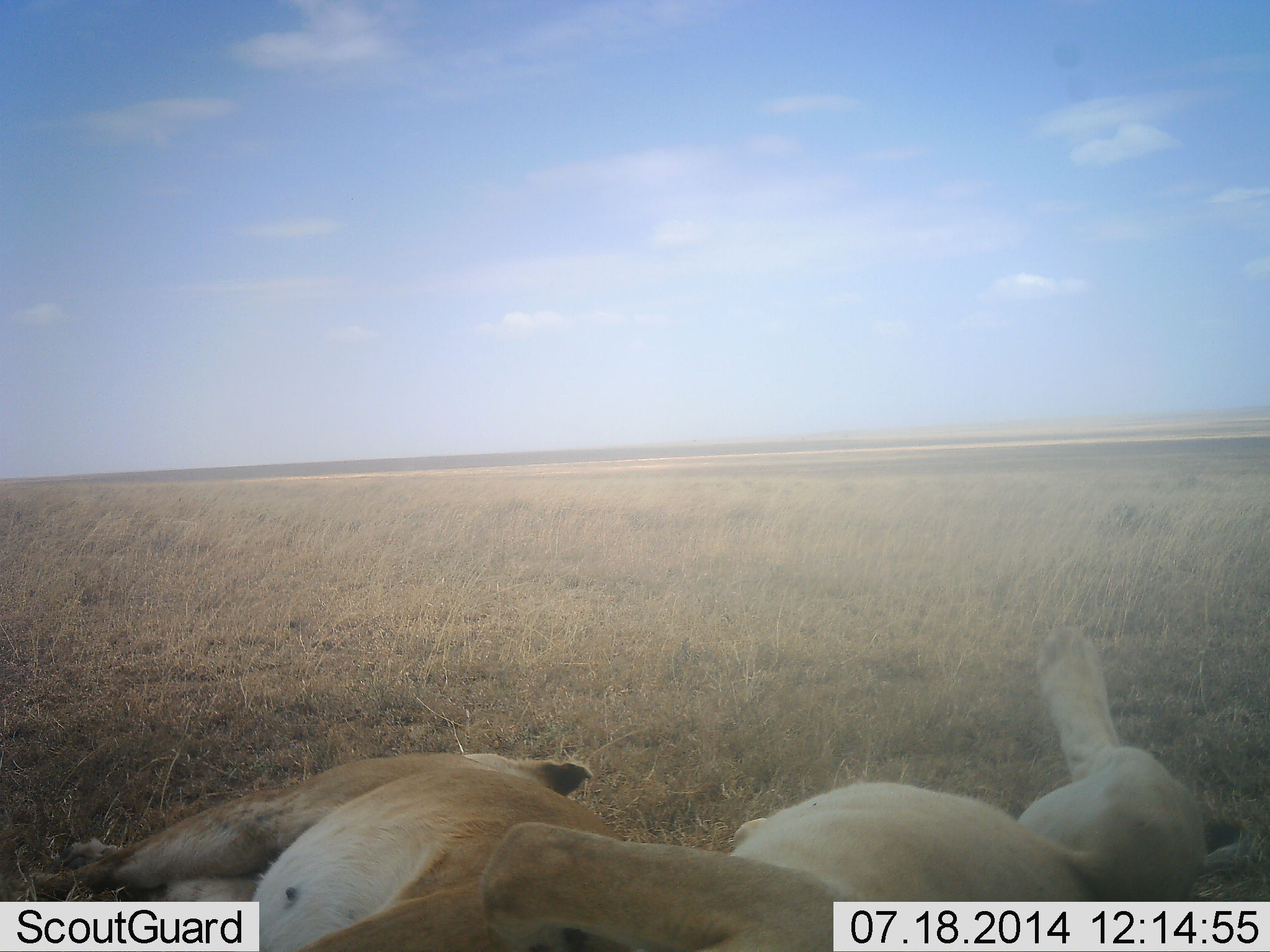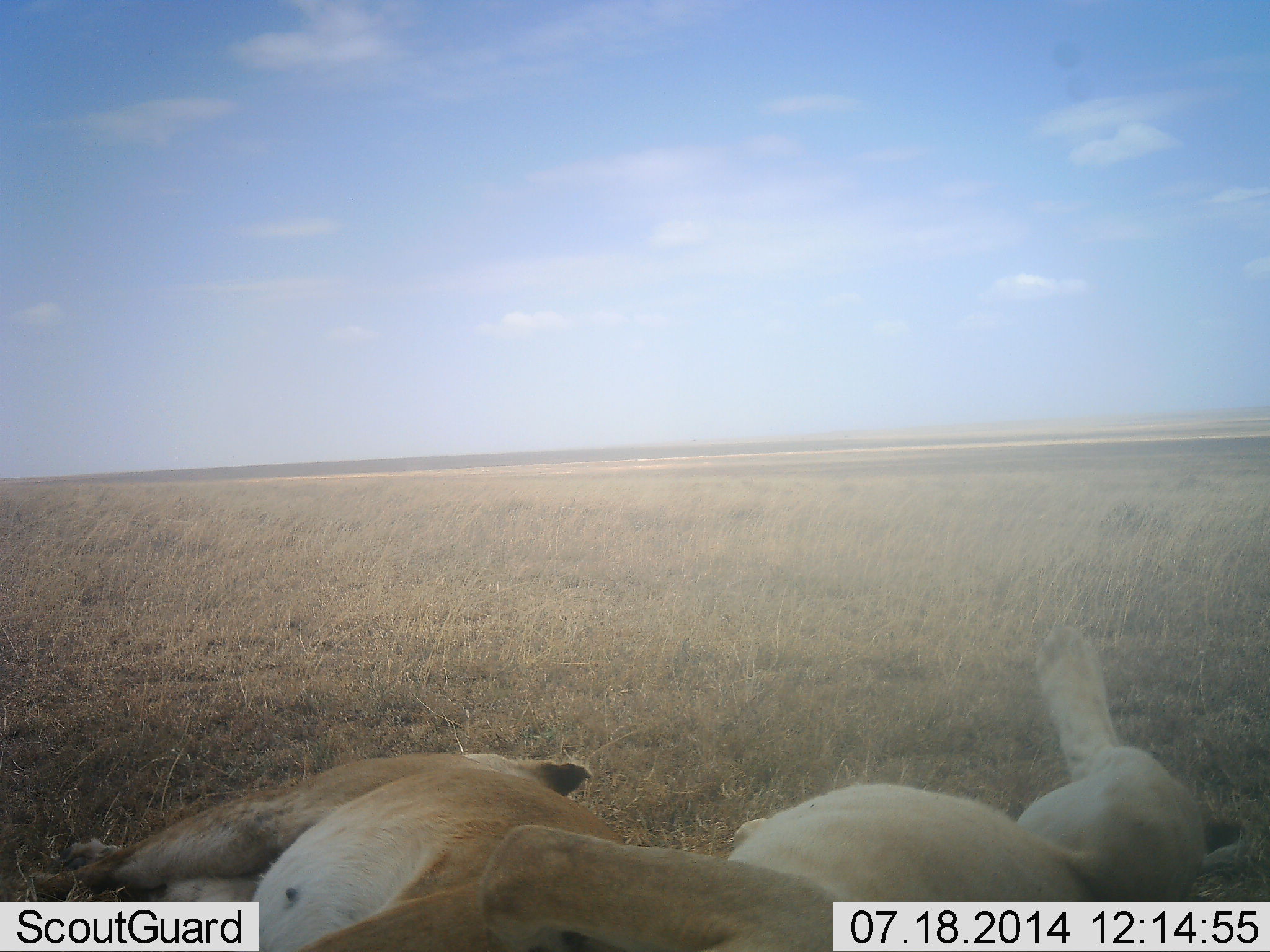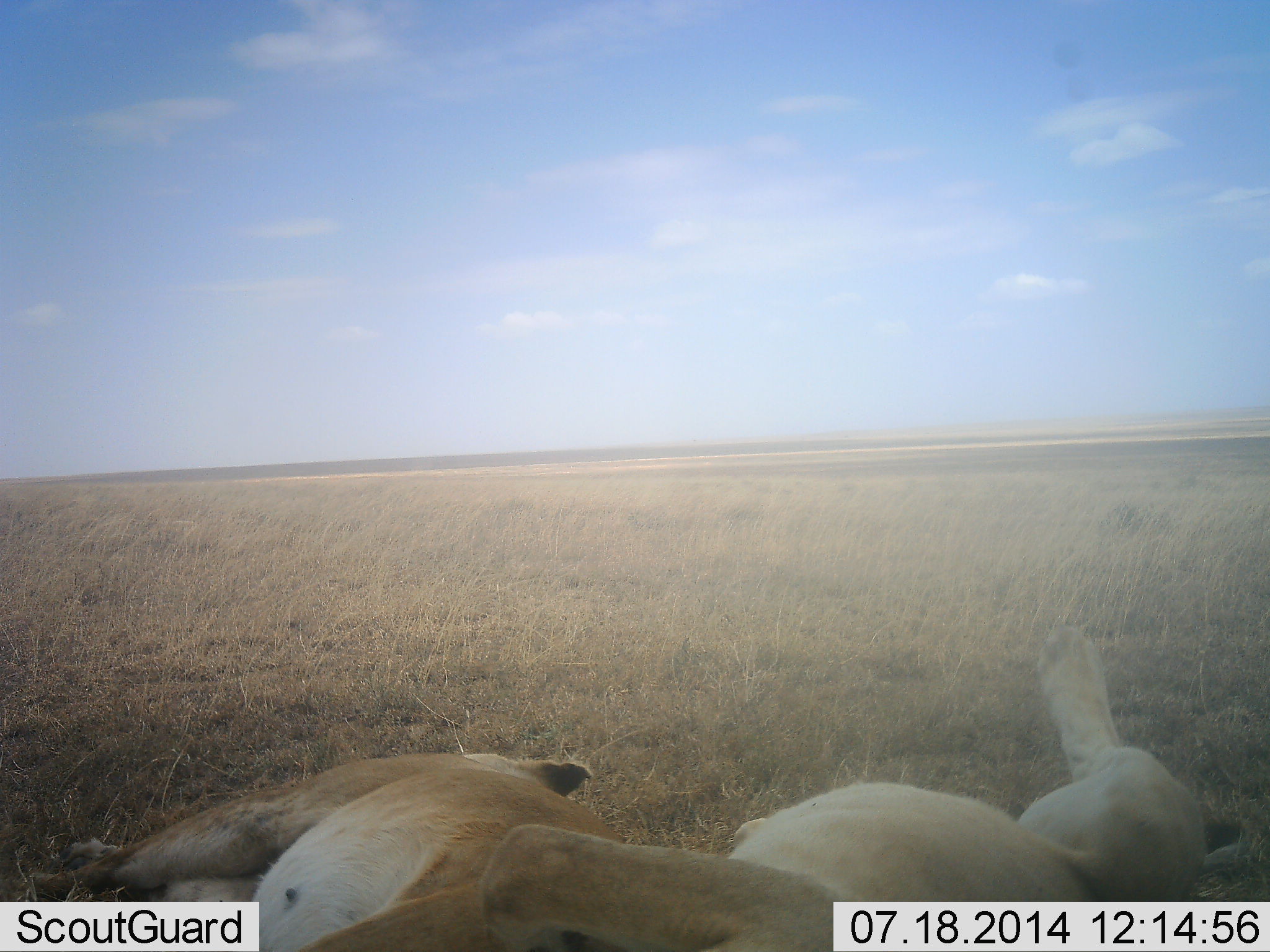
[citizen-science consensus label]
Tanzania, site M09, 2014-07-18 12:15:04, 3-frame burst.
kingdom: Animalia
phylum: Chordata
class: Mammalia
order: Carnivora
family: Felidae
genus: Panthera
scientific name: Panthera leo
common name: lion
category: lionfemale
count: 2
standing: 0%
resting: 100%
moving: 0%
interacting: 10%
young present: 0%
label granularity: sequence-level